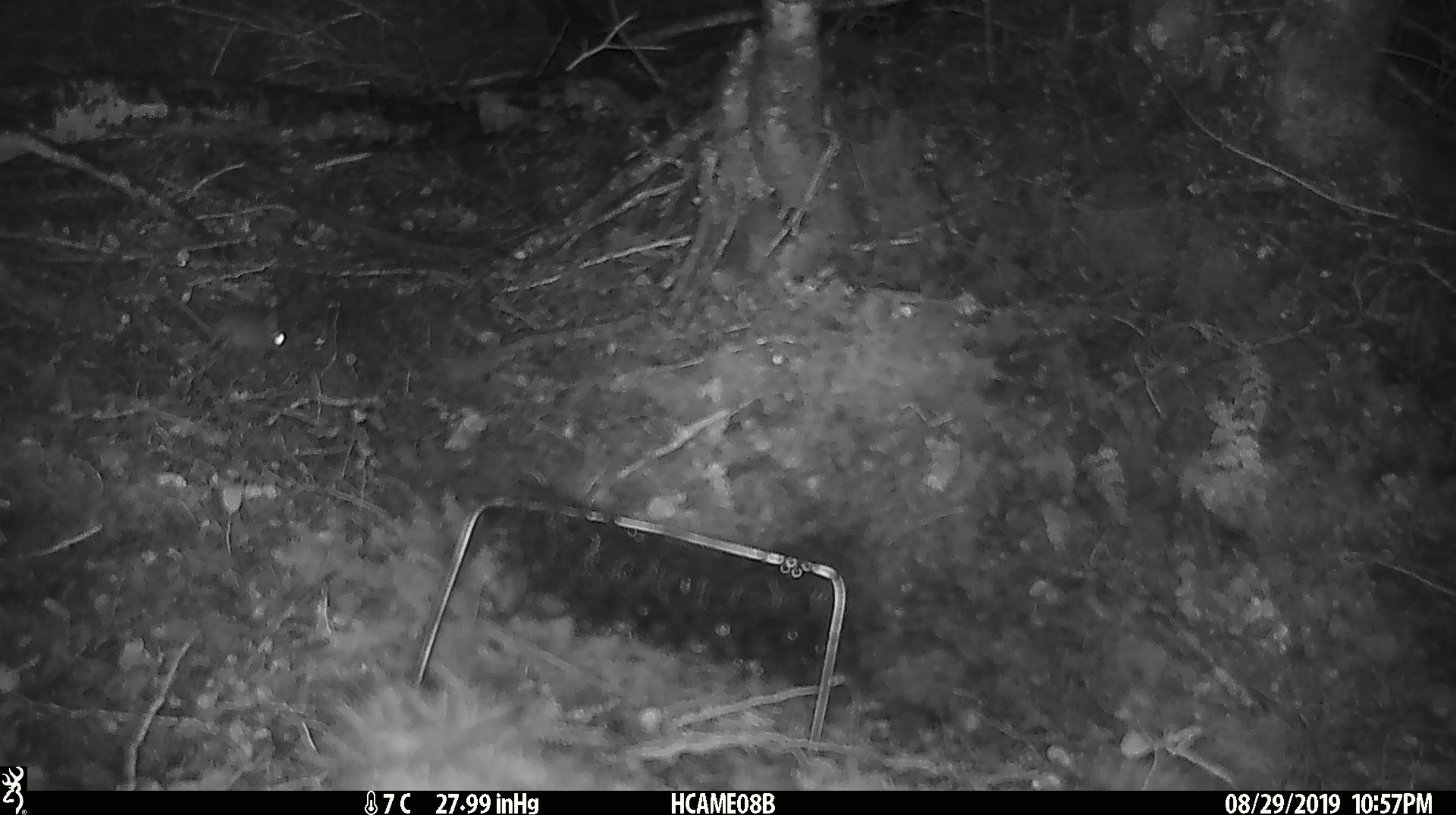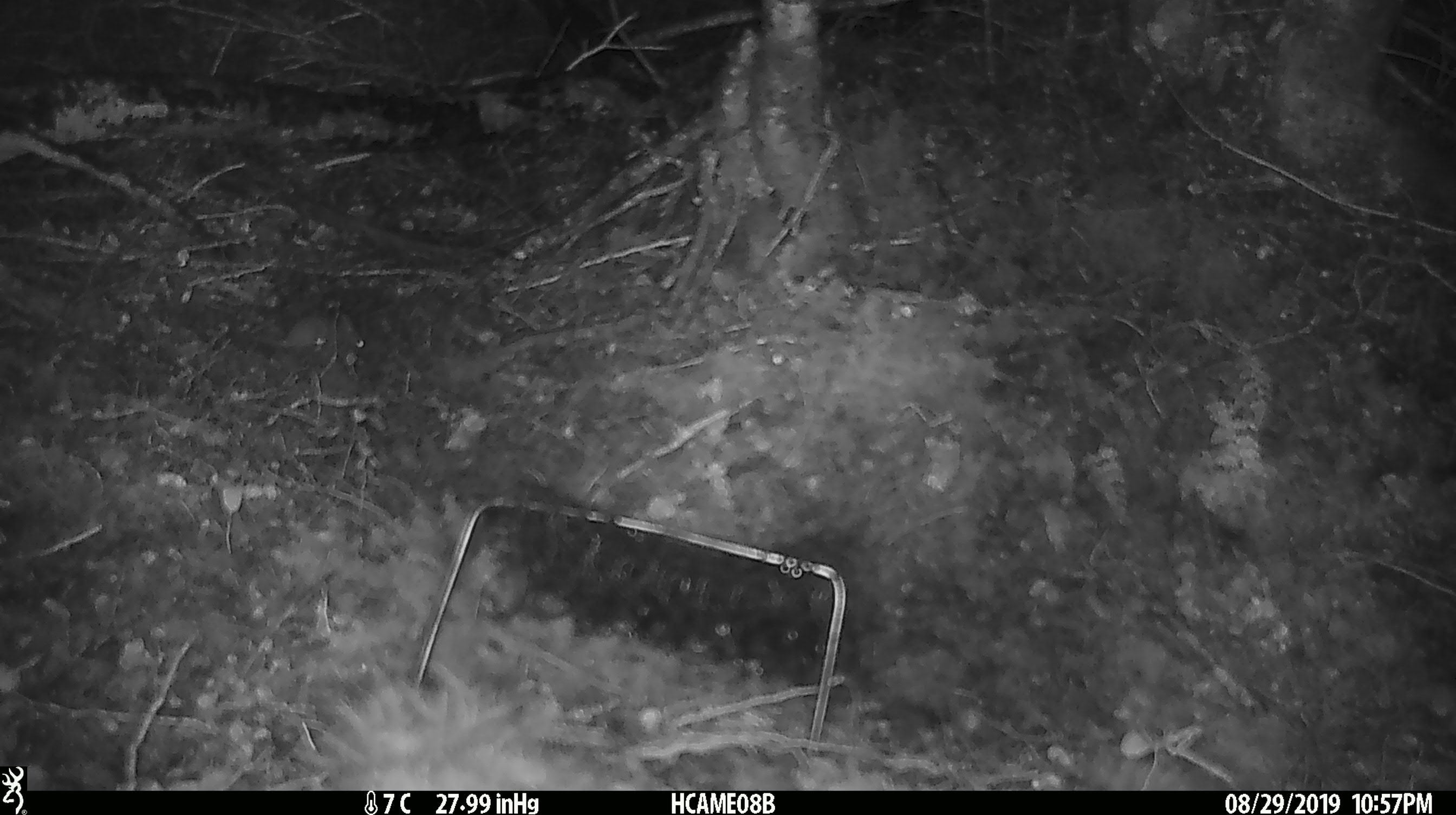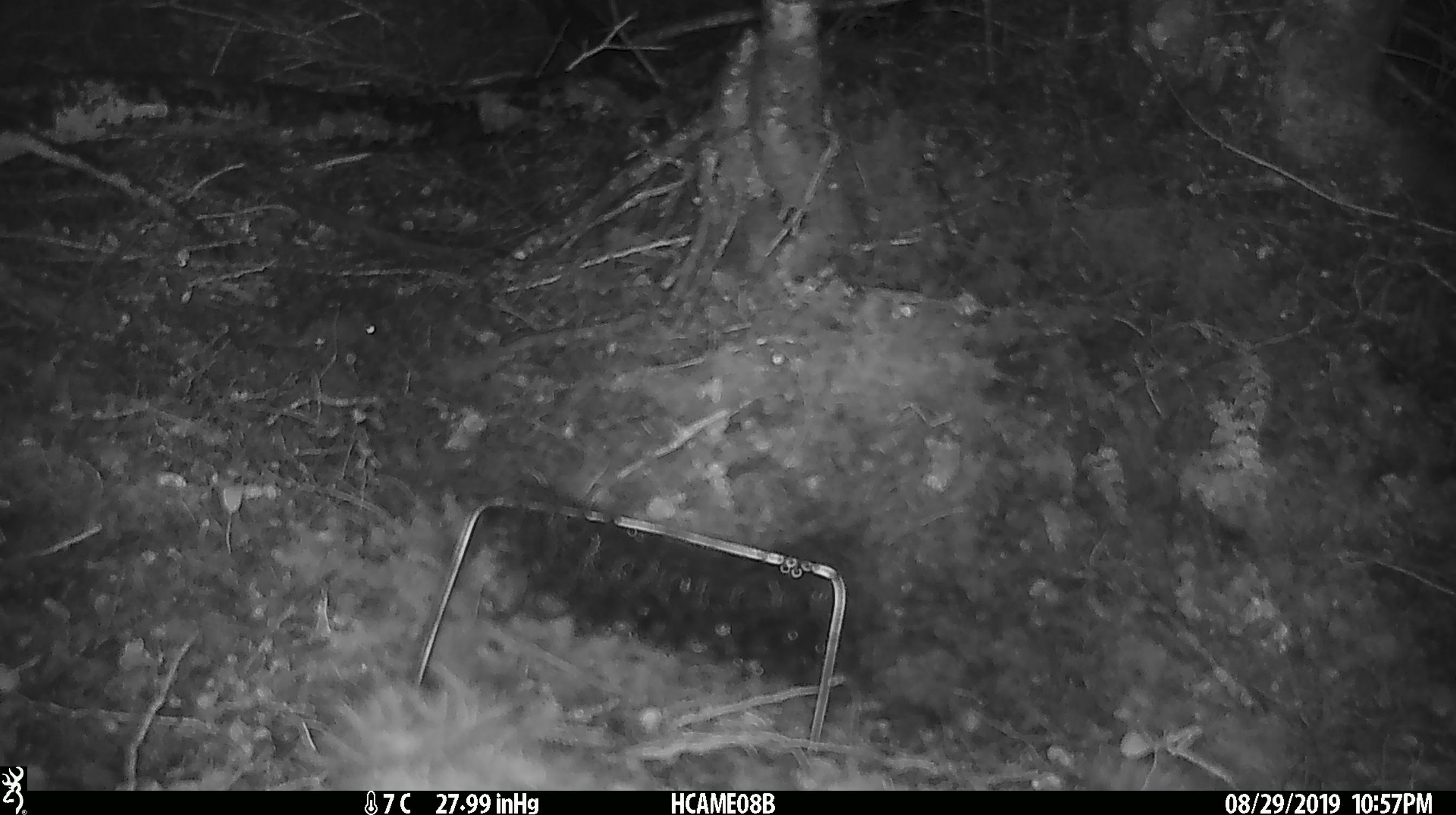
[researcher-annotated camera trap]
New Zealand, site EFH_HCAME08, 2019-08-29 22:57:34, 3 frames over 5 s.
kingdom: Animalia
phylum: Chordata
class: Mammalia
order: Rodentia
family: Muridae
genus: Mus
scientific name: Mus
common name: mouse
Mouse (Mus).